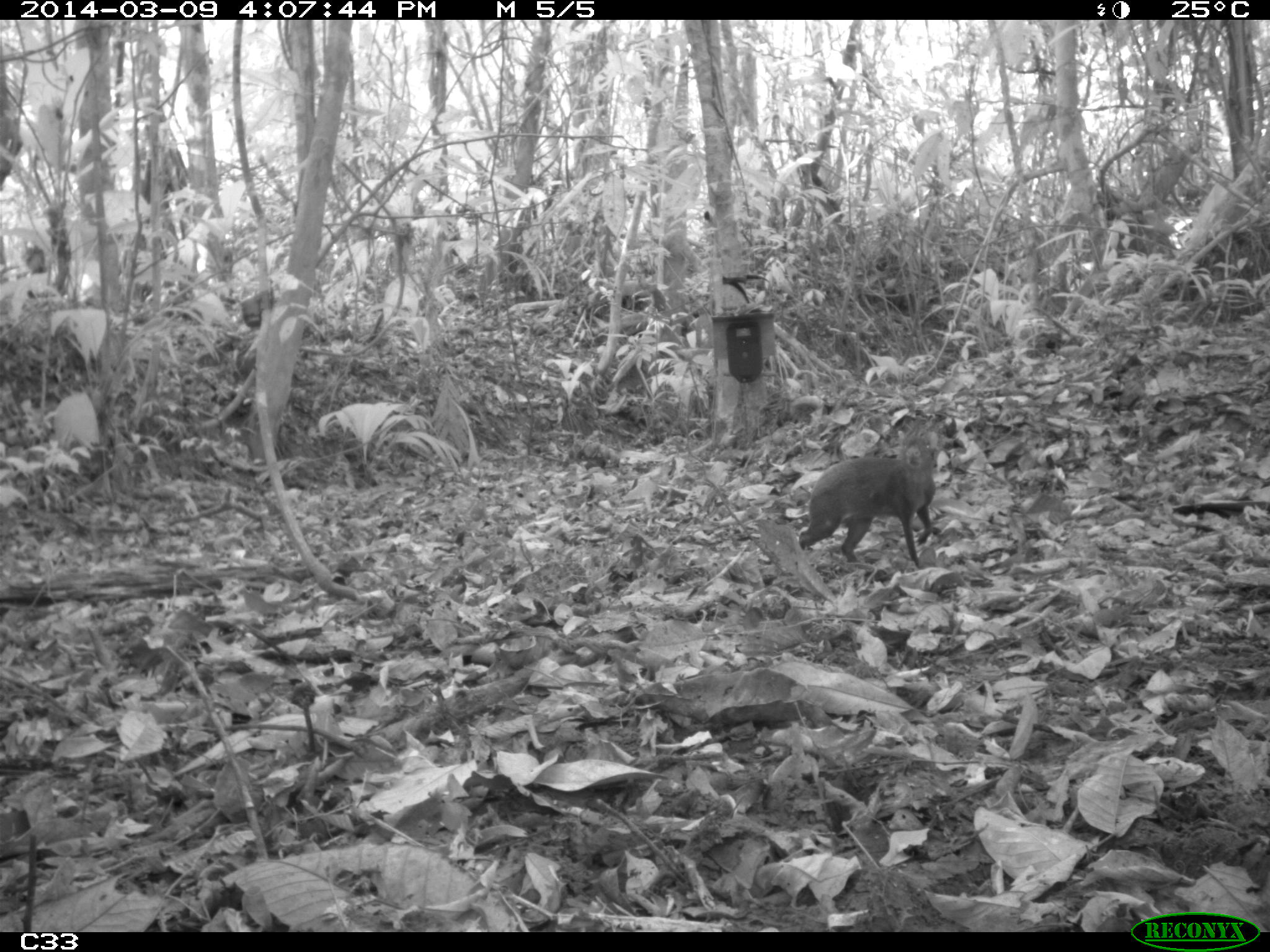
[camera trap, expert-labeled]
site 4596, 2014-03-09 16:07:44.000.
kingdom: Animalia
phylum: Chordata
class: Mammalia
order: Rodentia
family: Dasyproctidae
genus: Dasyprocta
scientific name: Dasyprocta leporina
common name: red-rumped agouti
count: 1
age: adult